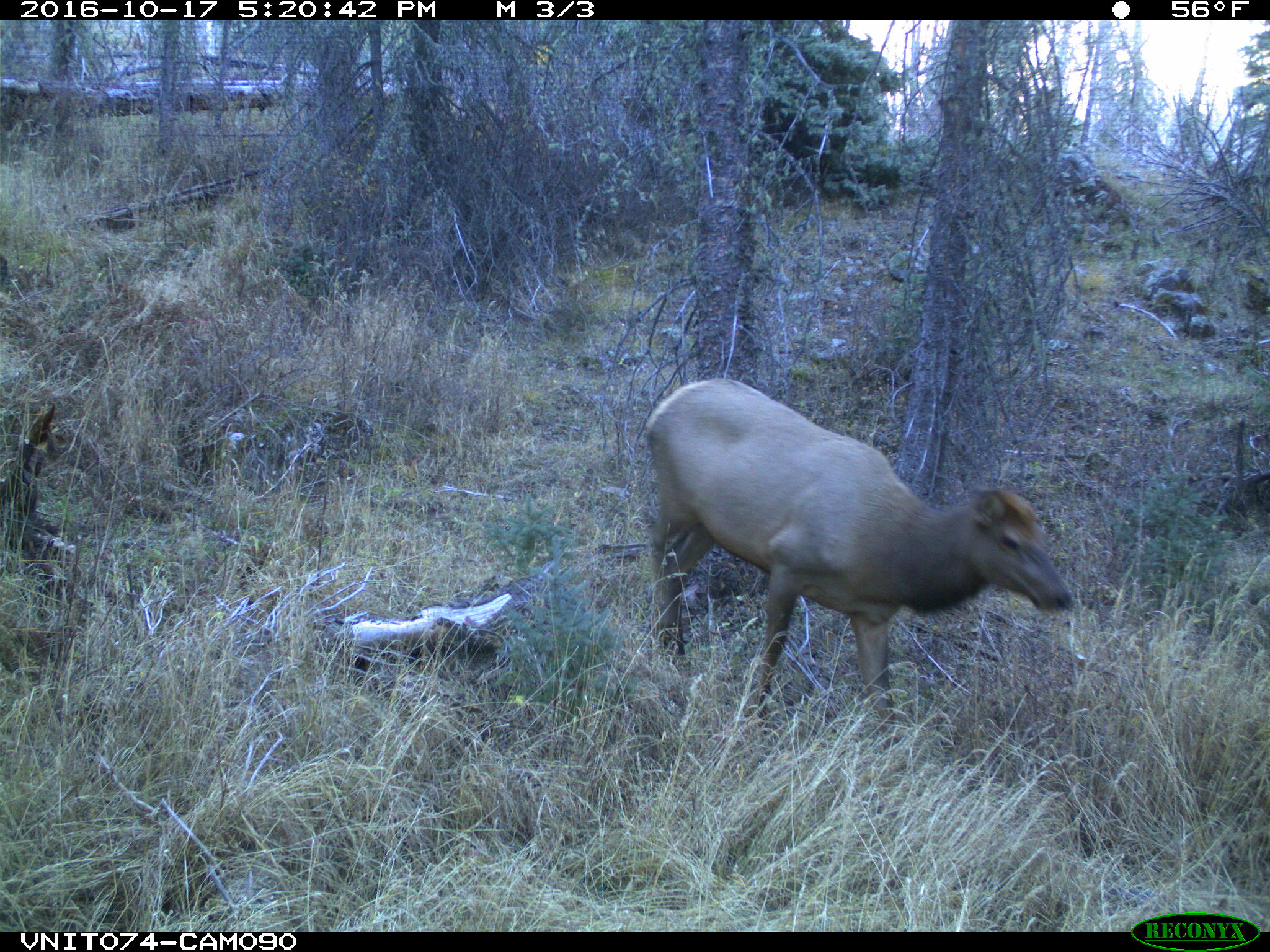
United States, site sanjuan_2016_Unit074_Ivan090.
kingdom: Animalia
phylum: Chordata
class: Mammalia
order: Artiodactyla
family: Cervidae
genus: Cervus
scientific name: Cervus elaphus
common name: red deer